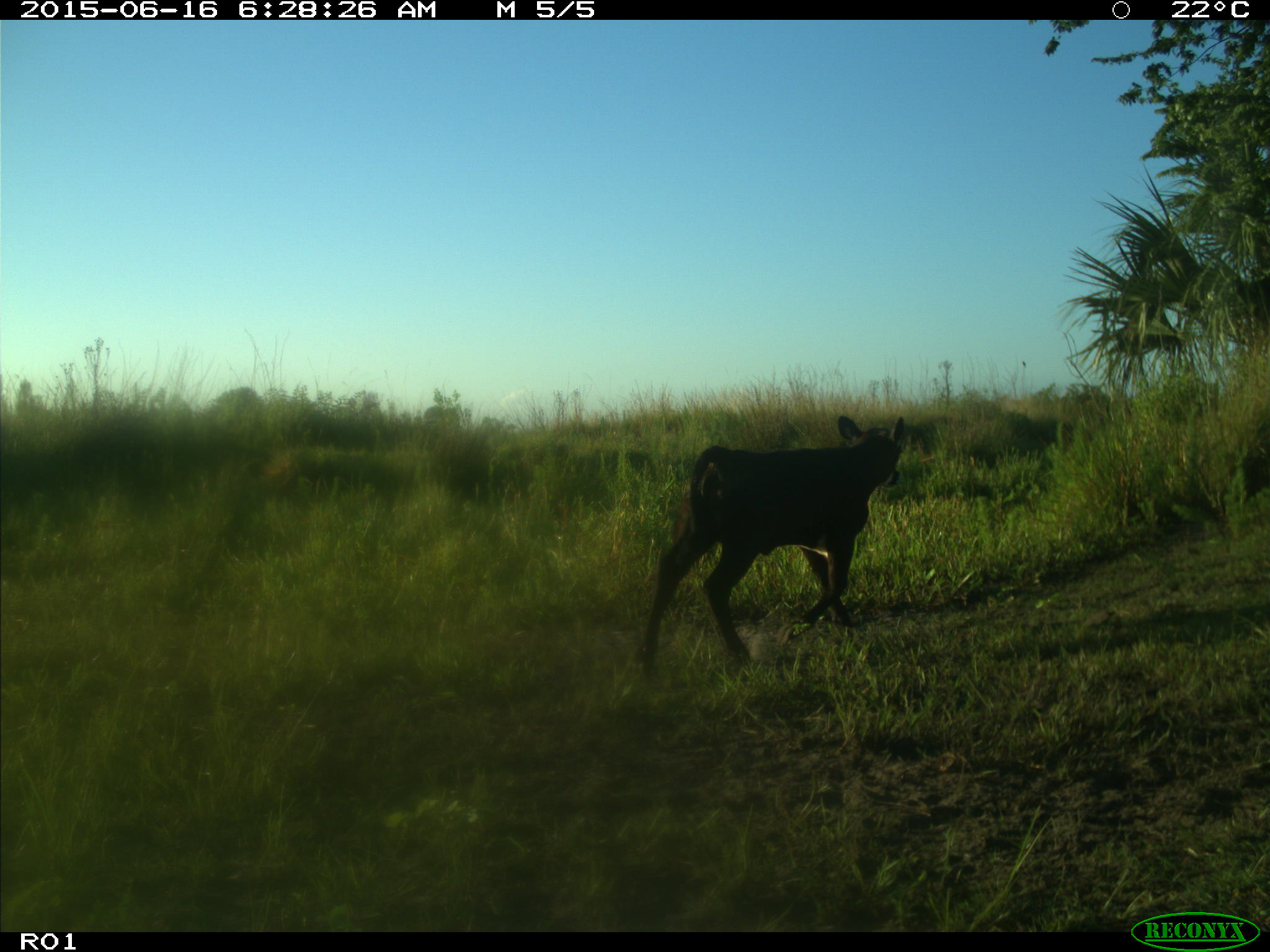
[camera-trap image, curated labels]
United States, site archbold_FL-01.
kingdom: Animalia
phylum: Chordata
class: Mammalia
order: Artiodactyla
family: Bovidae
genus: Bos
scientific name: Bos taurus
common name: domestic cow